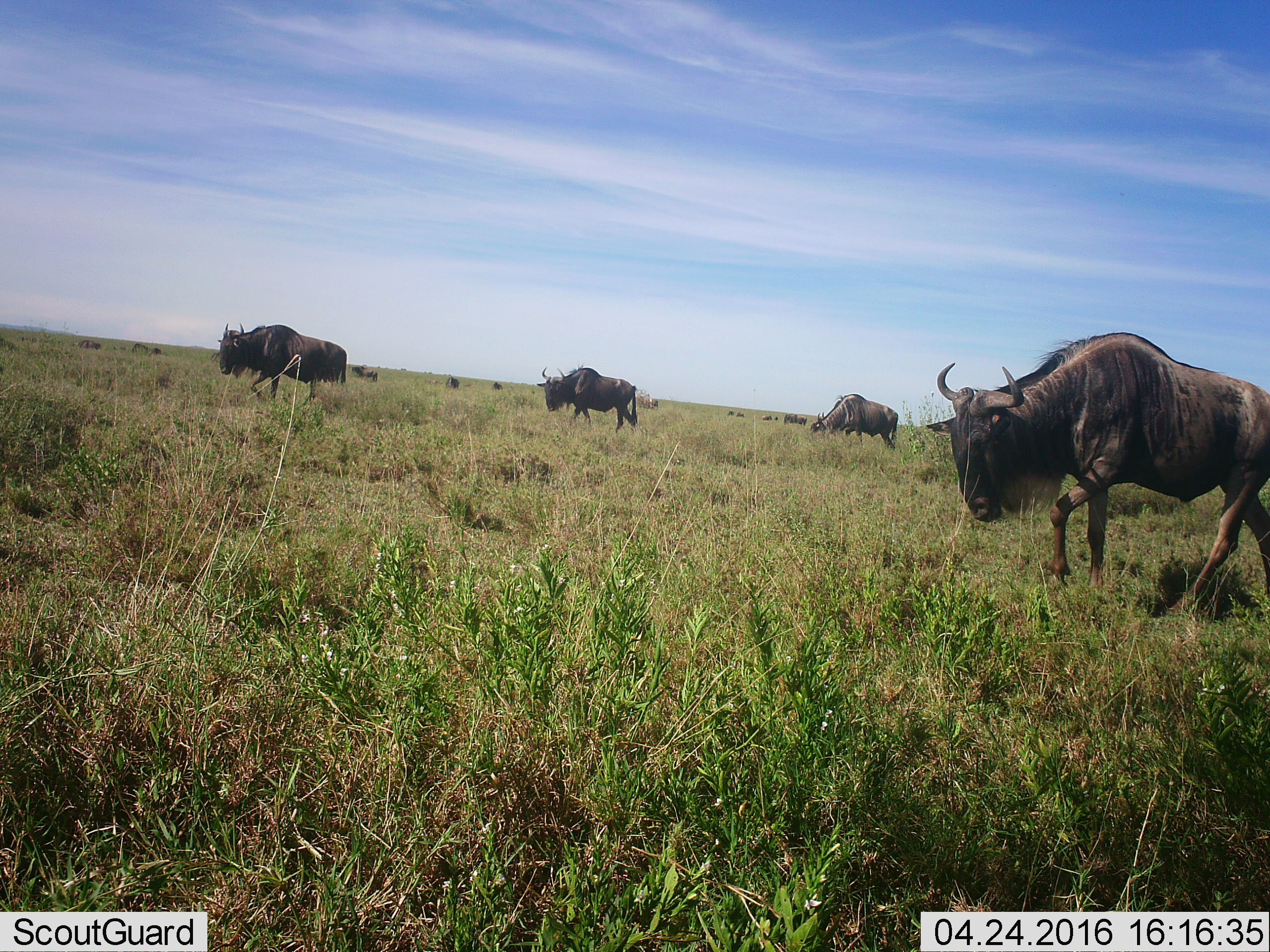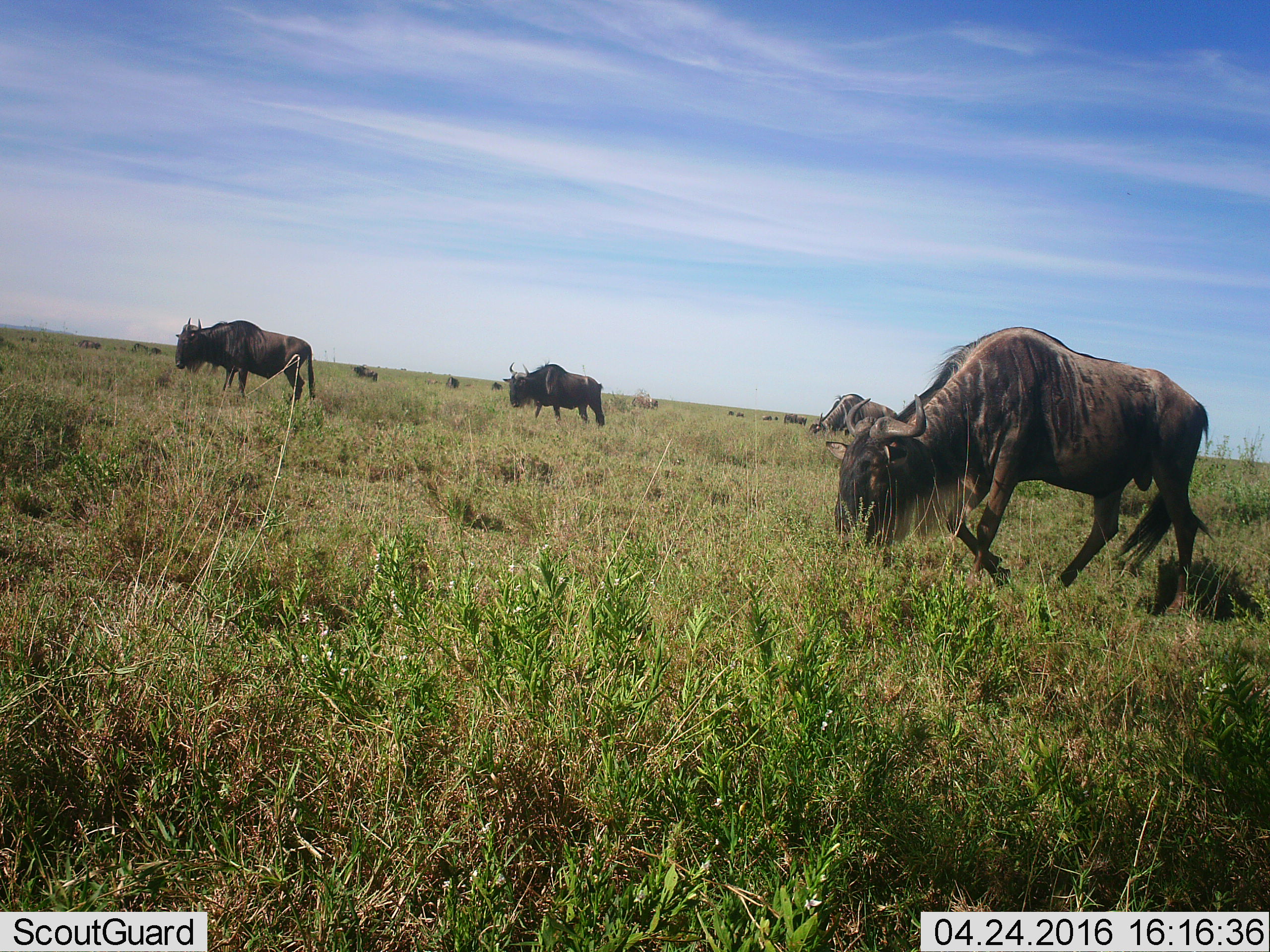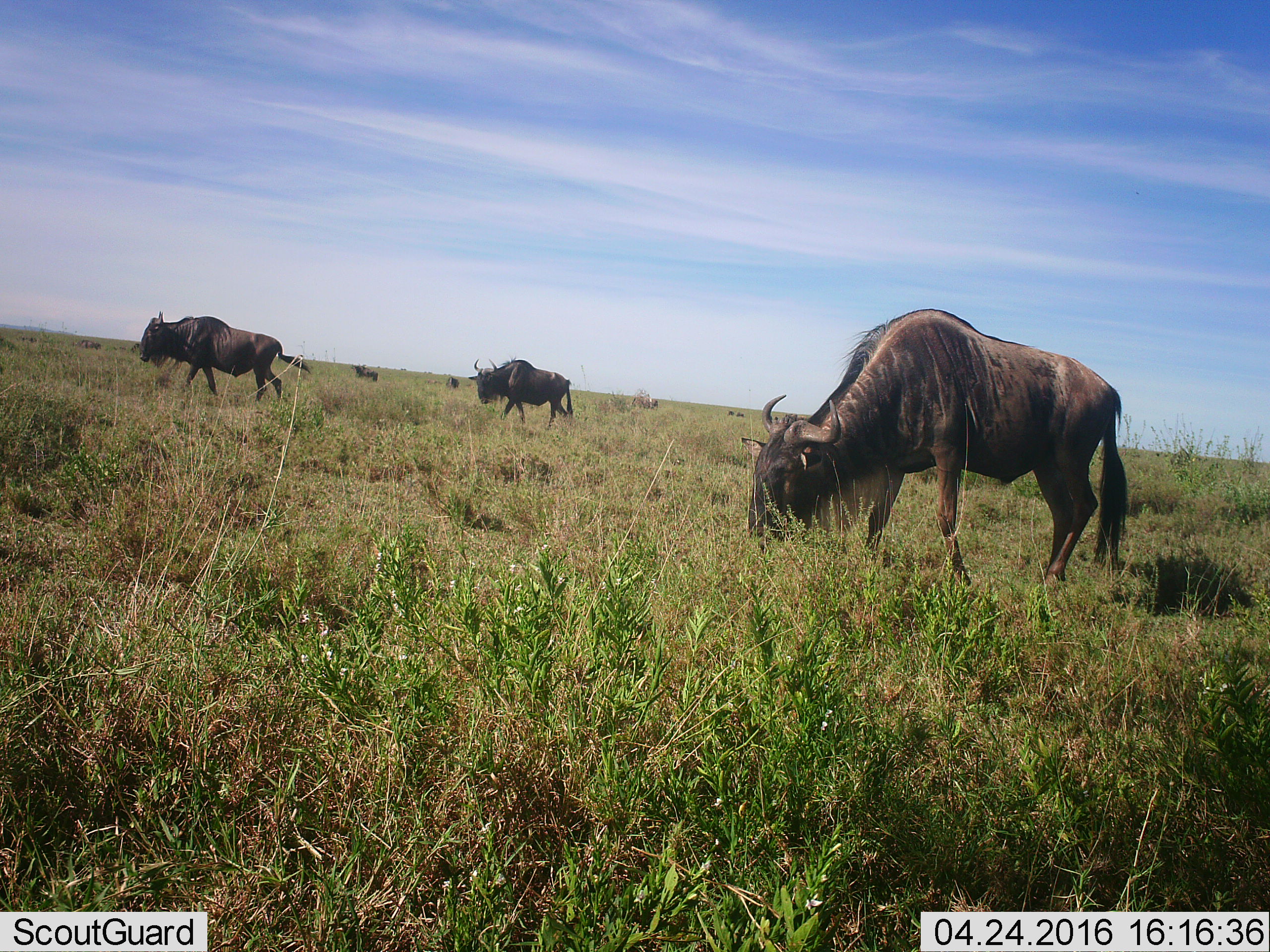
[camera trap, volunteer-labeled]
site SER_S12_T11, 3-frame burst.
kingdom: Animalia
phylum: Chordata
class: Mammalia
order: Artiodactyla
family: Bovidae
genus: Connochaetes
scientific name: Connochaetes taurinus taurinus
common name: blue wildebeest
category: wildebeestblue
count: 11-50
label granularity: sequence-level